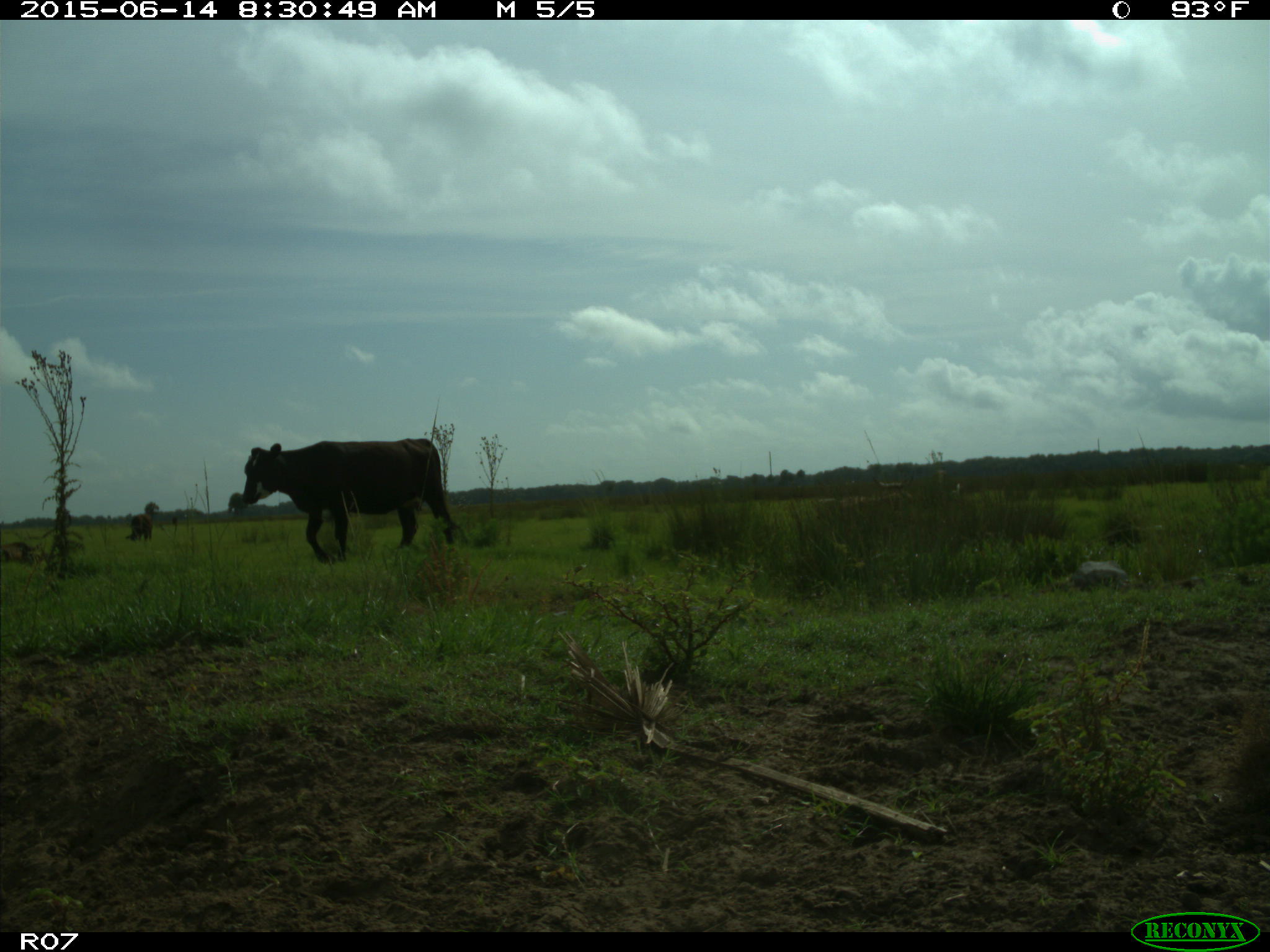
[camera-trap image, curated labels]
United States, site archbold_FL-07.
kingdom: Animalia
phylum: Chordata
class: Mammalia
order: Artiodactyla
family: Bovidae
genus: Bos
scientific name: Bos taurus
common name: domestic cow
Bos taurus (domestic cow).